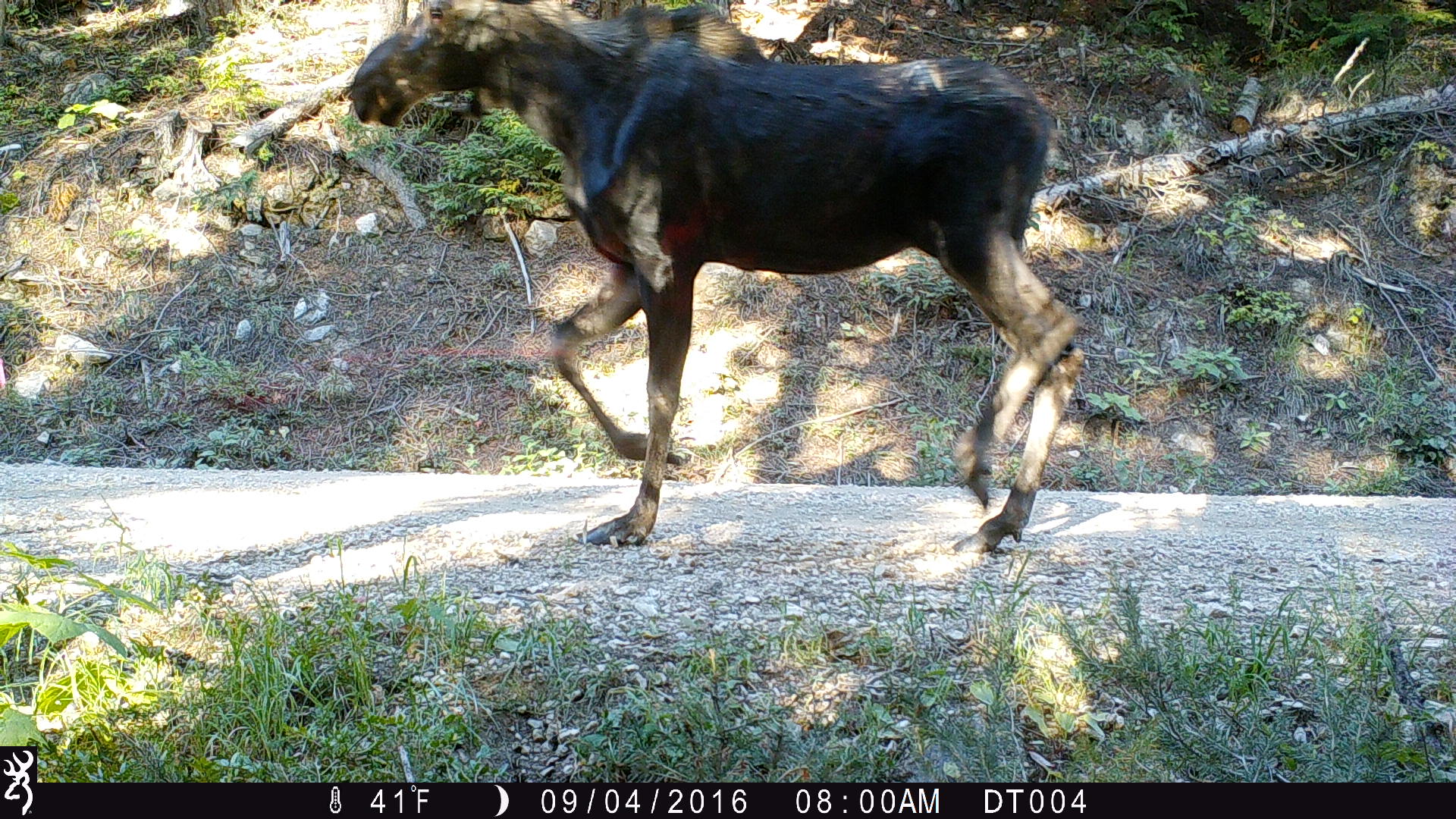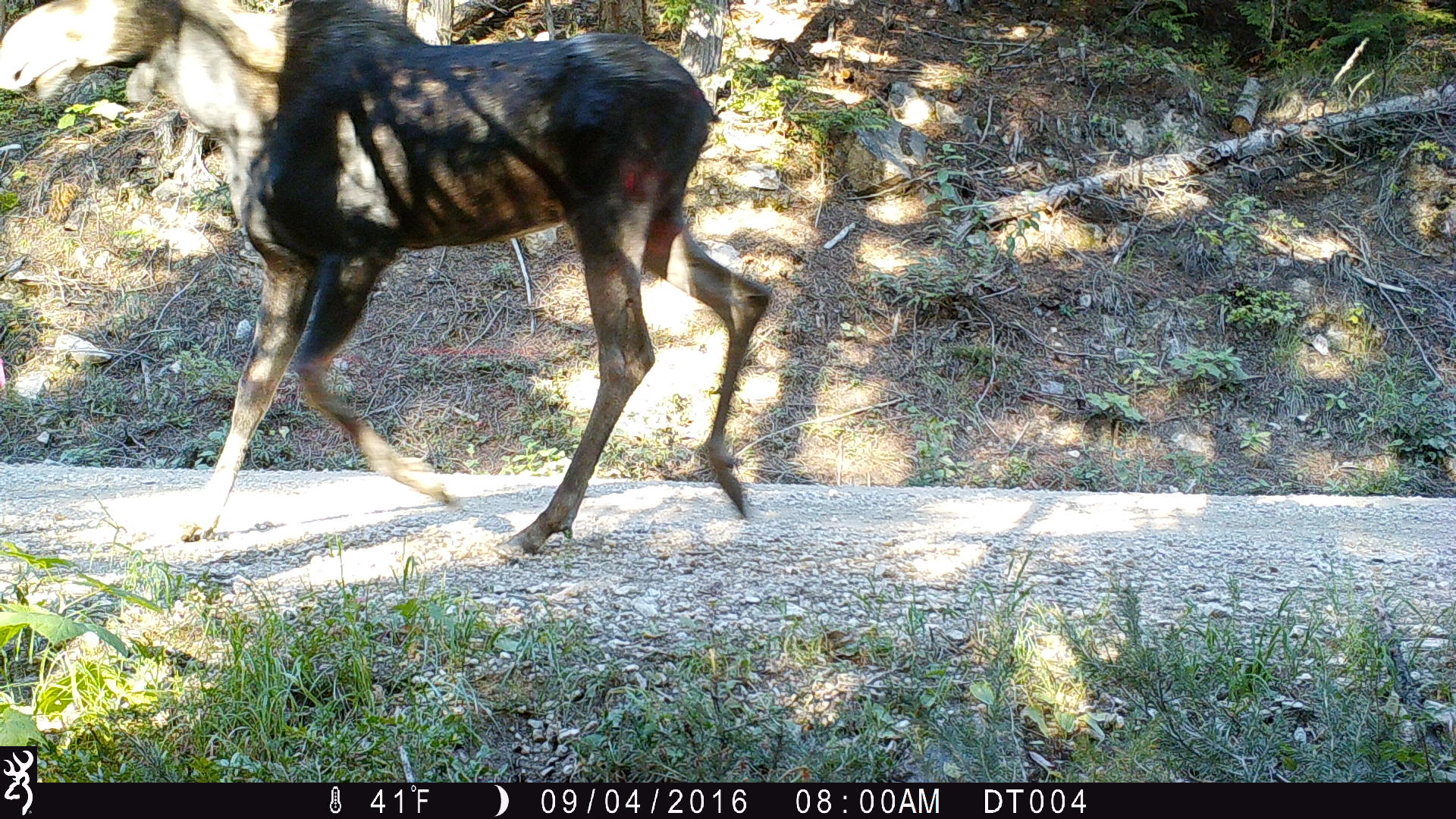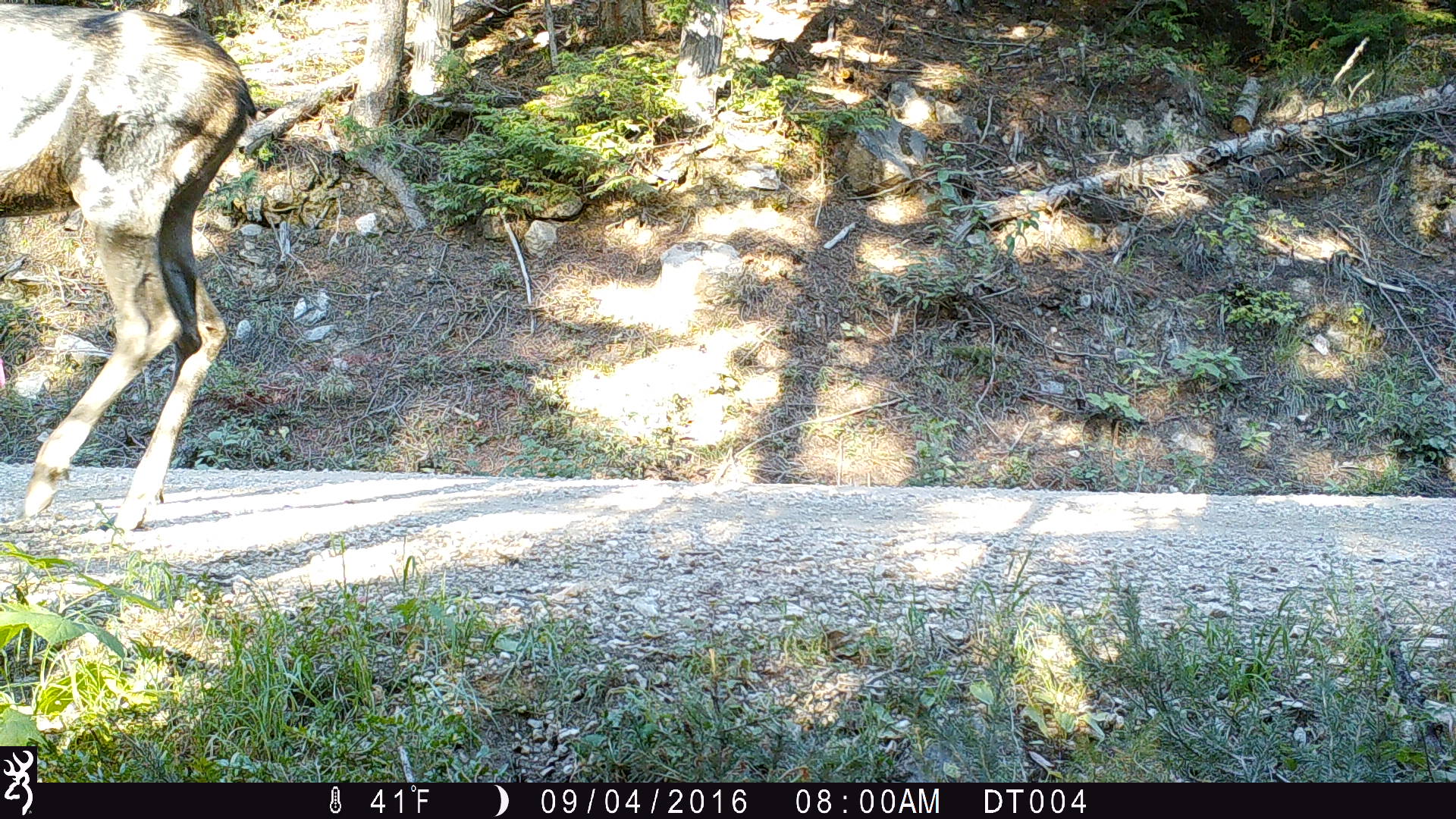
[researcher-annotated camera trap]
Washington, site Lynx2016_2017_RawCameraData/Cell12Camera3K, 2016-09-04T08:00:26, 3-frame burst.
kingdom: Animalia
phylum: Chordata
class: Mammalia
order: Artiodactyla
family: Cervidae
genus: Alces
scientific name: Alces alces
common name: moose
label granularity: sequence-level